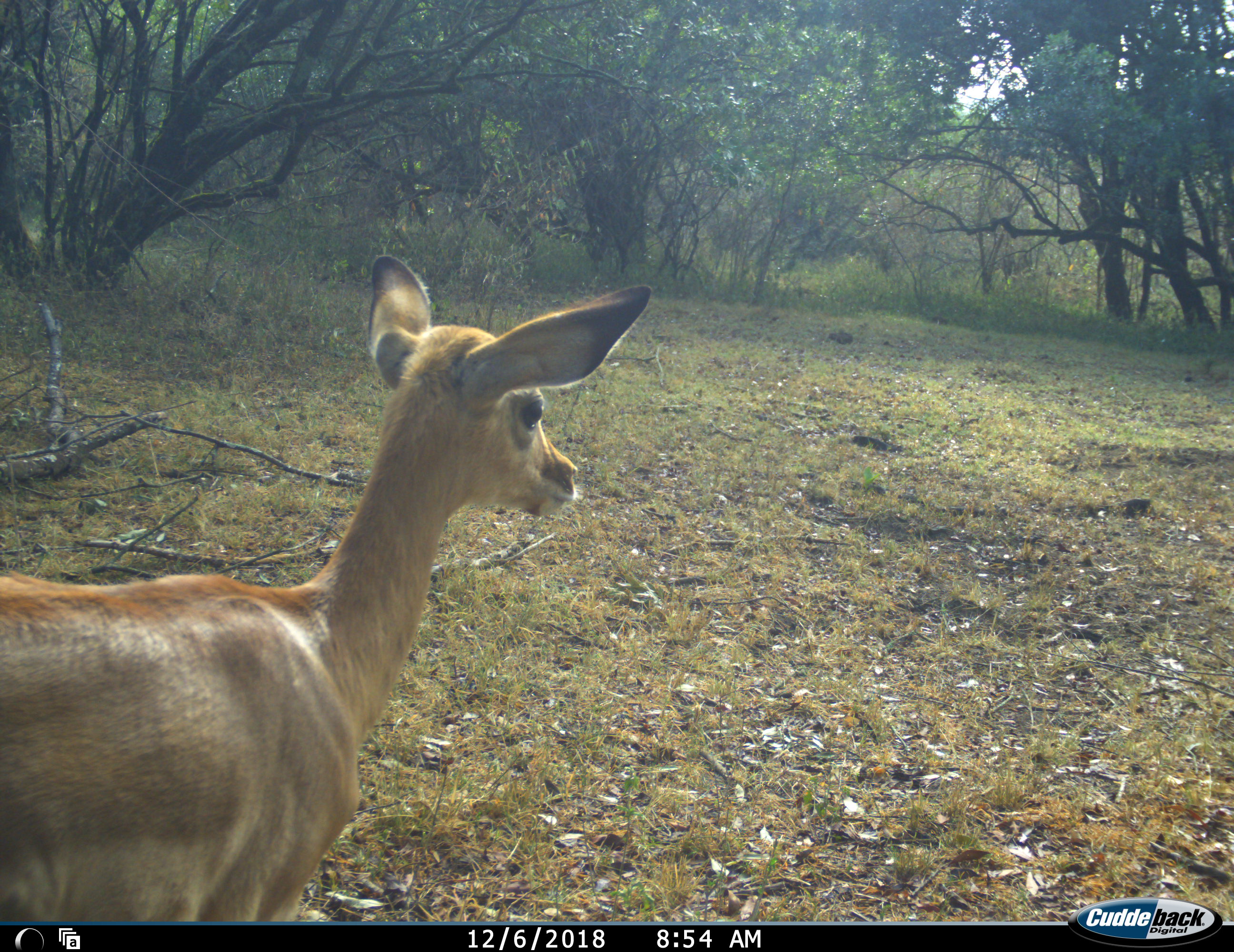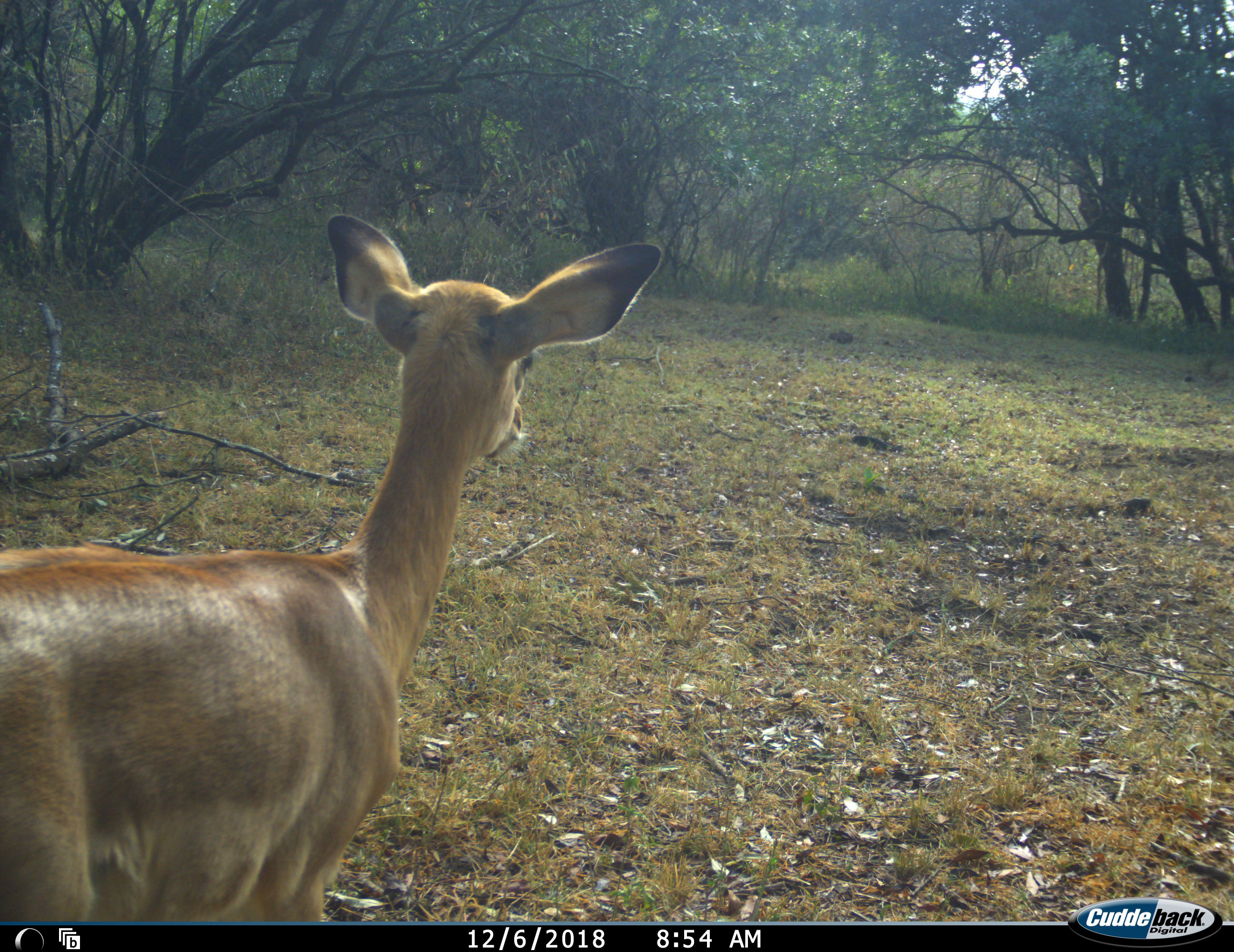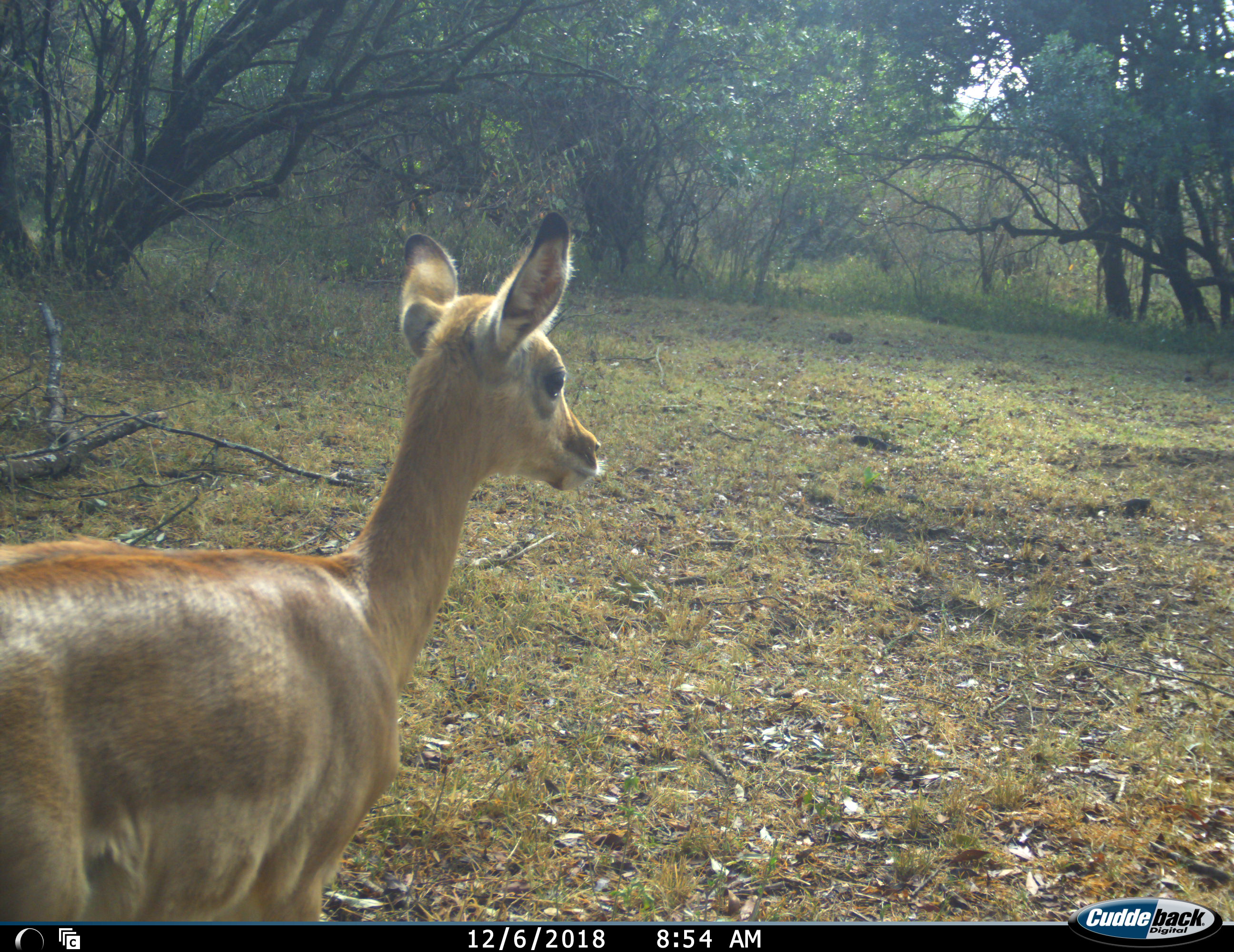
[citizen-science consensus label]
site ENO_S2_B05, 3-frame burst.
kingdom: Animalia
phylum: Chordata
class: Mammalia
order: Artiodactyla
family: Bovidae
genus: Aepyceros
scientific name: Aepyceros melampus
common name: impala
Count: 1.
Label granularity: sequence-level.